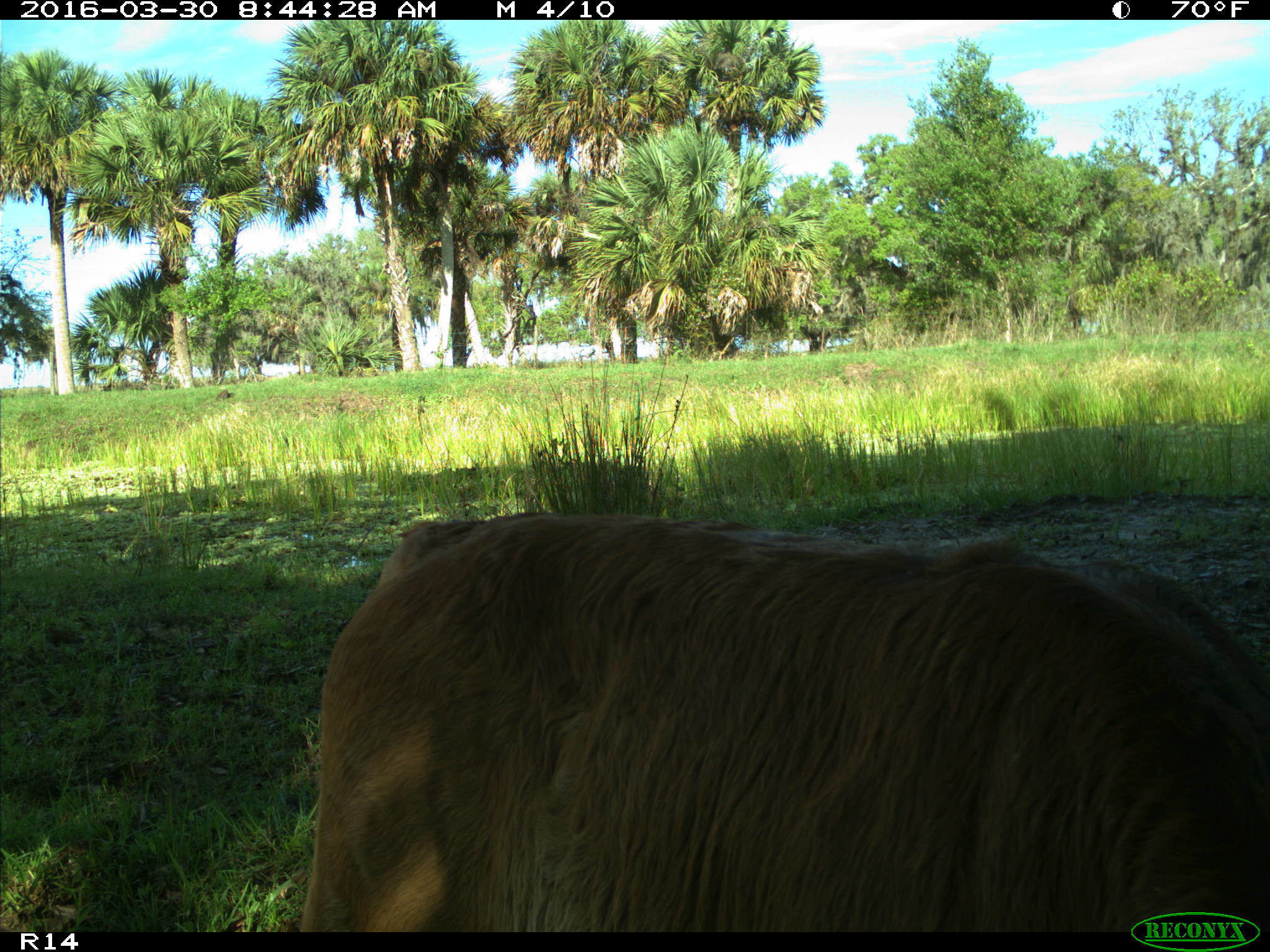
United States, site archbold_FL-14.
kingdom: Animalia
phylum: Chordata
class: Mammalia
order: Artiodactyla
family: Bovidae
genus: Bos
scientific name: Bos taurus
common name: domestic cow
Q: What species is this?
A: Bos taurus (domestic cow).